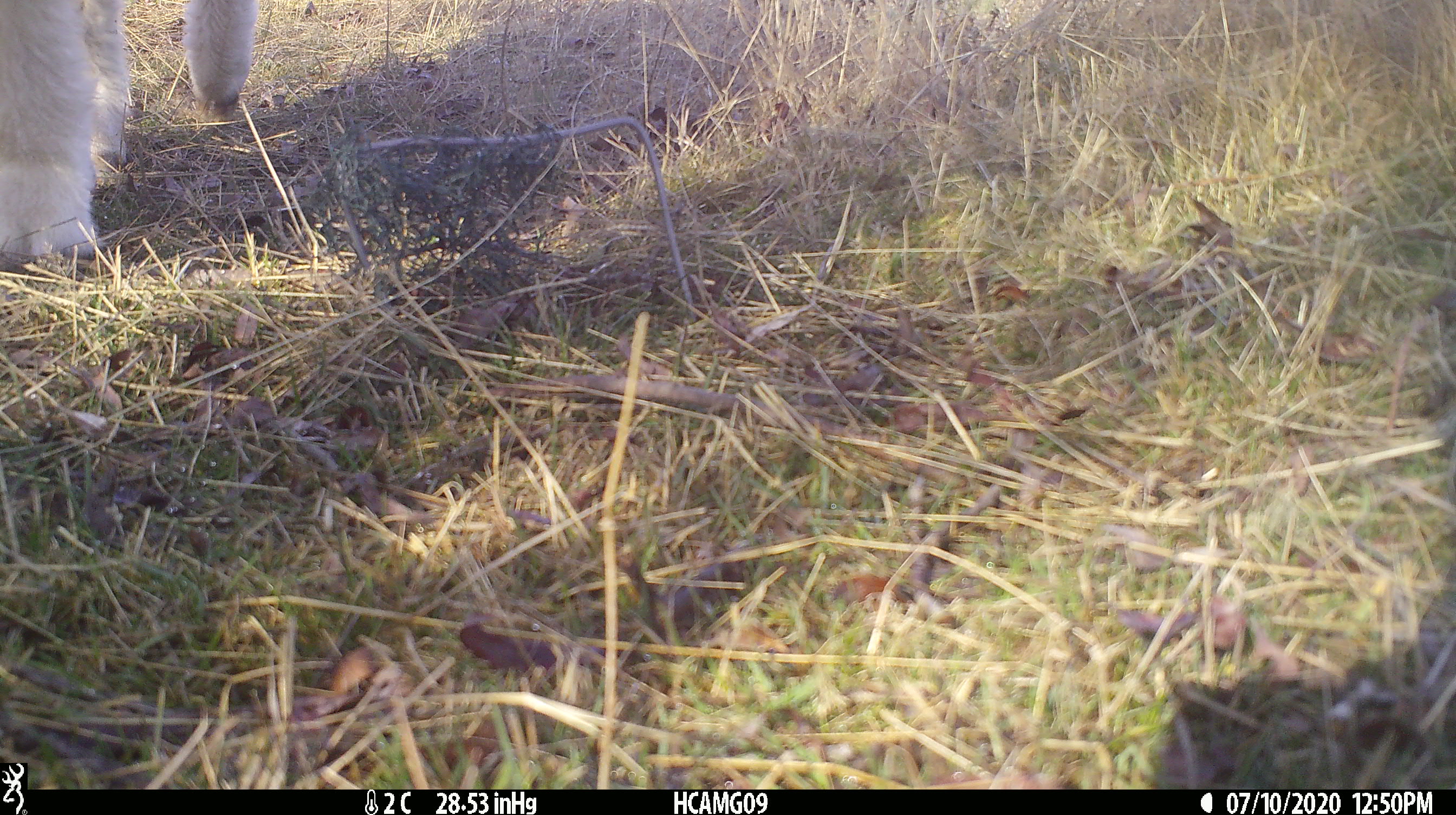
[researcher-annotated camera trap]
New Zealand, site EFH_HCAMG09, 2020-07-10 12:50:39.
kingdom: Animalia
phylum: Chordata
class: Mammalia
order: Artiodactyla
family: Bovidae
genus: Ovis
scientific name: Ovis aries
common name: domestic sheep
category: sheep